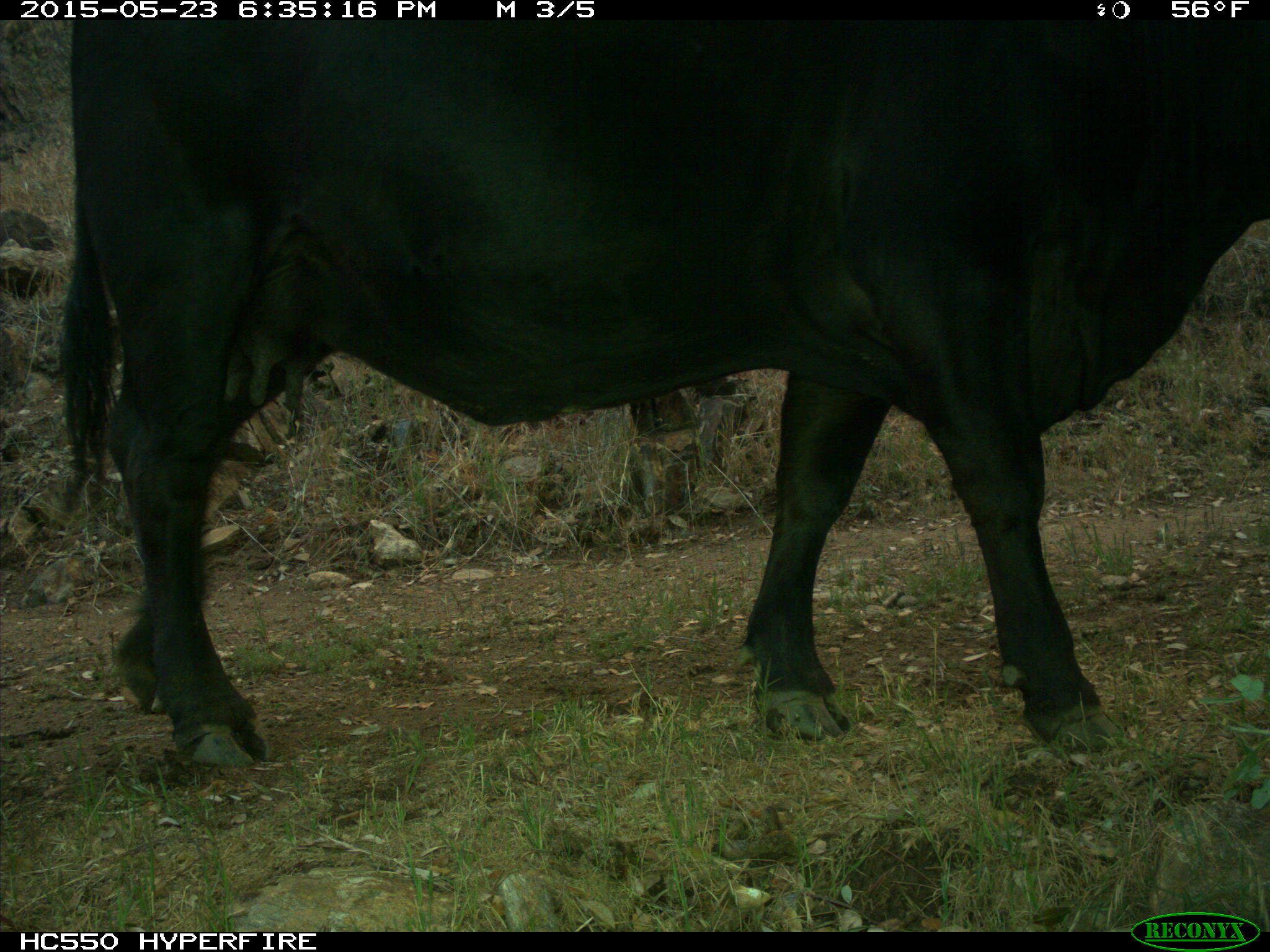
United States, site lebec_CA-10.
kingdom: Animalia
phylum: Chordata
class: Mammalia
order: Artiodactyla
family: Bovidae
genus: Bos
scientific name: Bos taurus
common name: domestic cow